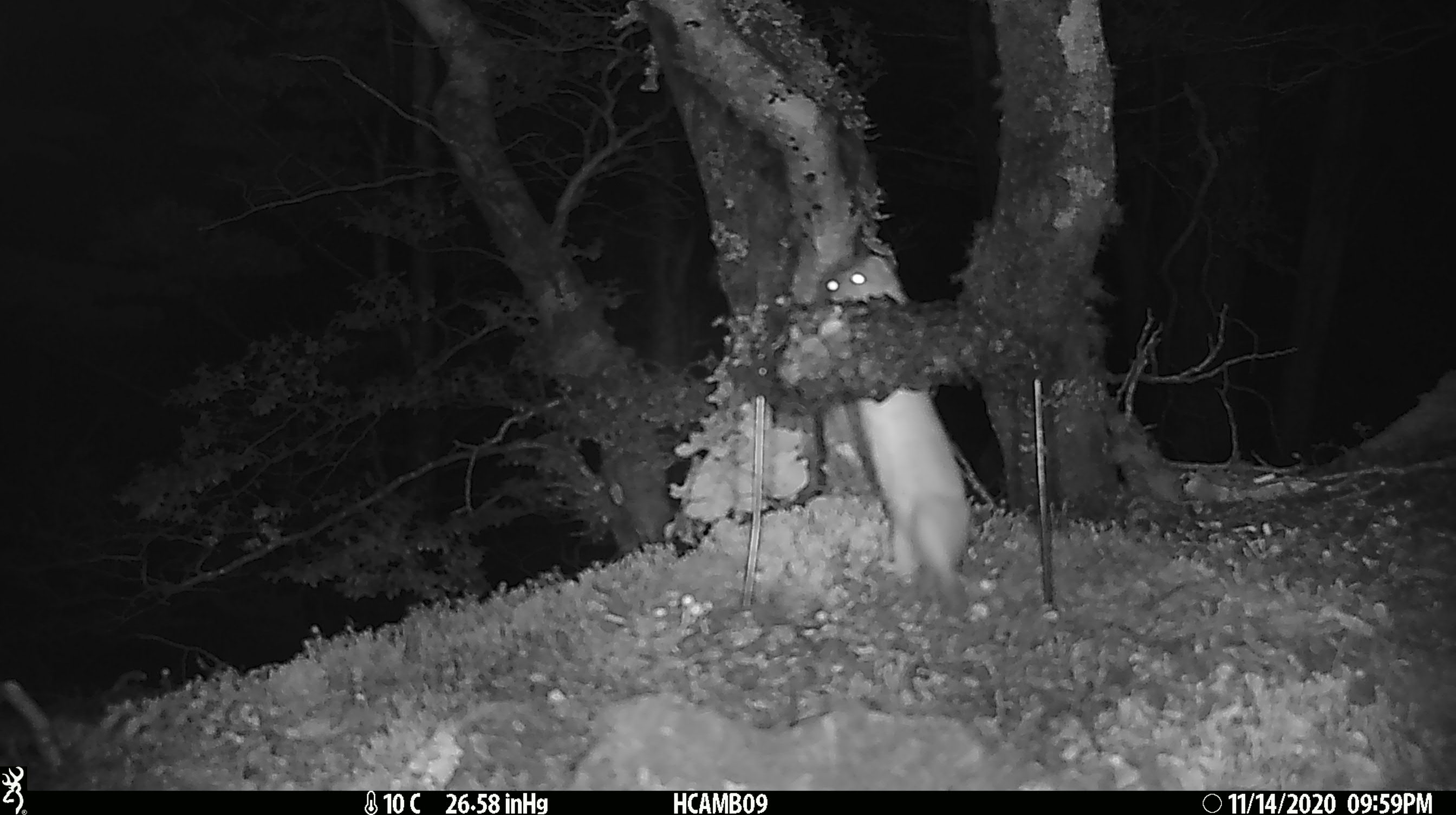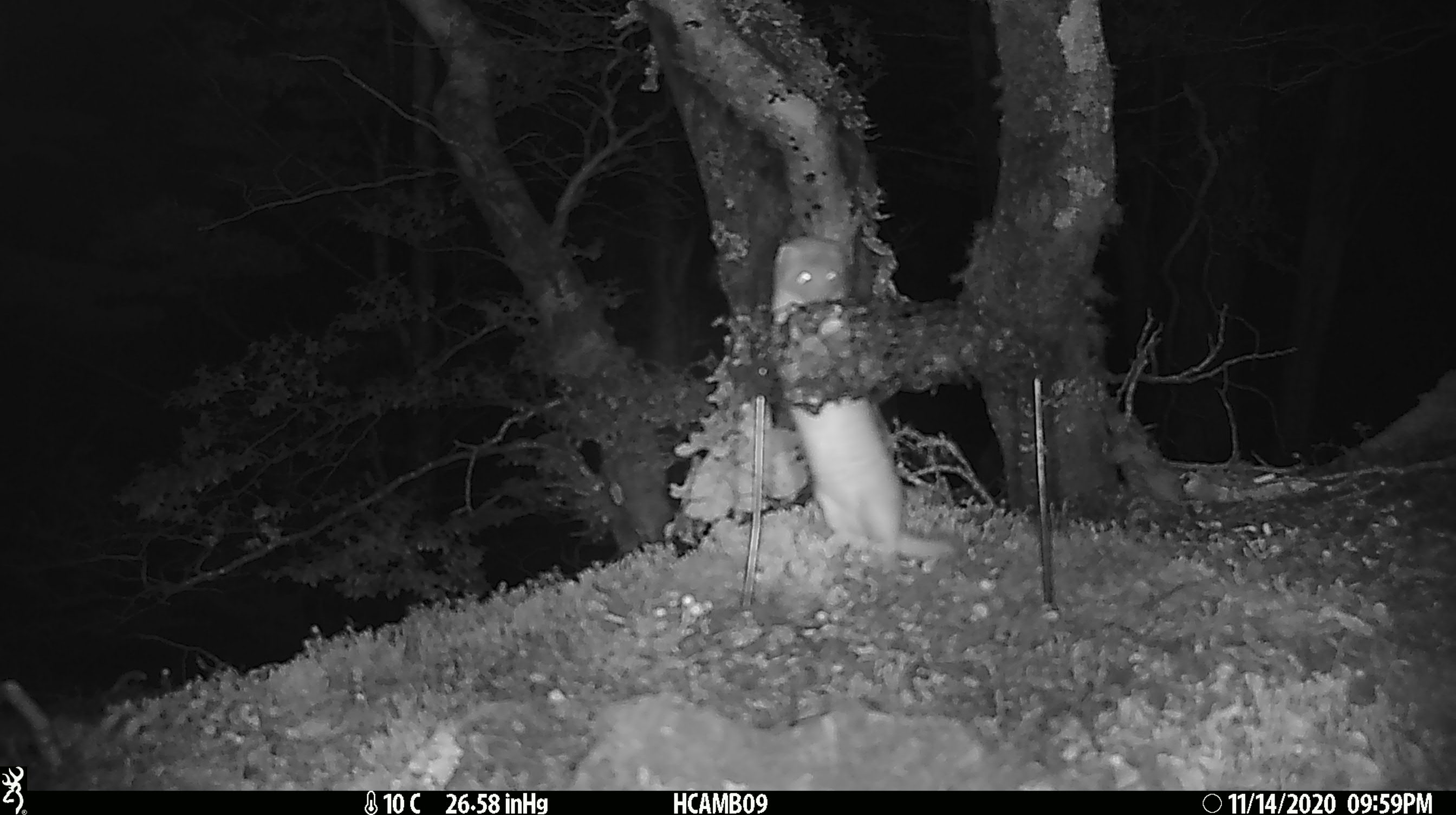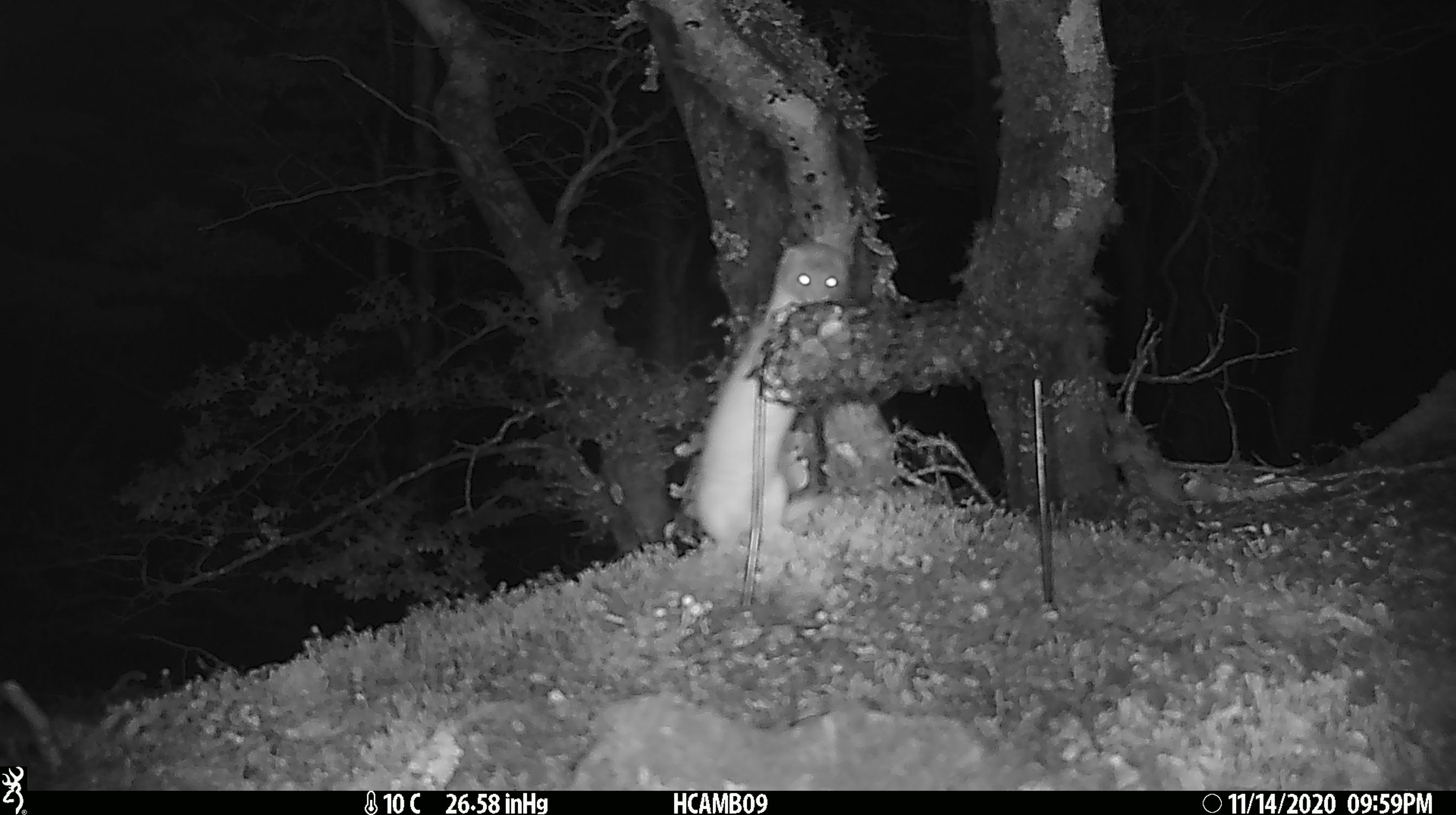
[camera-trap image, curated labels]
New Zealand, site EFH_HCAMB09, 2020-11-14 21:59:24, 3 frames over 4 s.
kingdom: Animalia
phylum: Chordata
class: Mammalia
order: Carnivora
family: Mustelidae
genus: Mustela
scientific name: Mustela nivalis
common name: least weasel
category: weasel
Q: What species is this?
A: Weasel (least weasel) (Mustela nivalis).